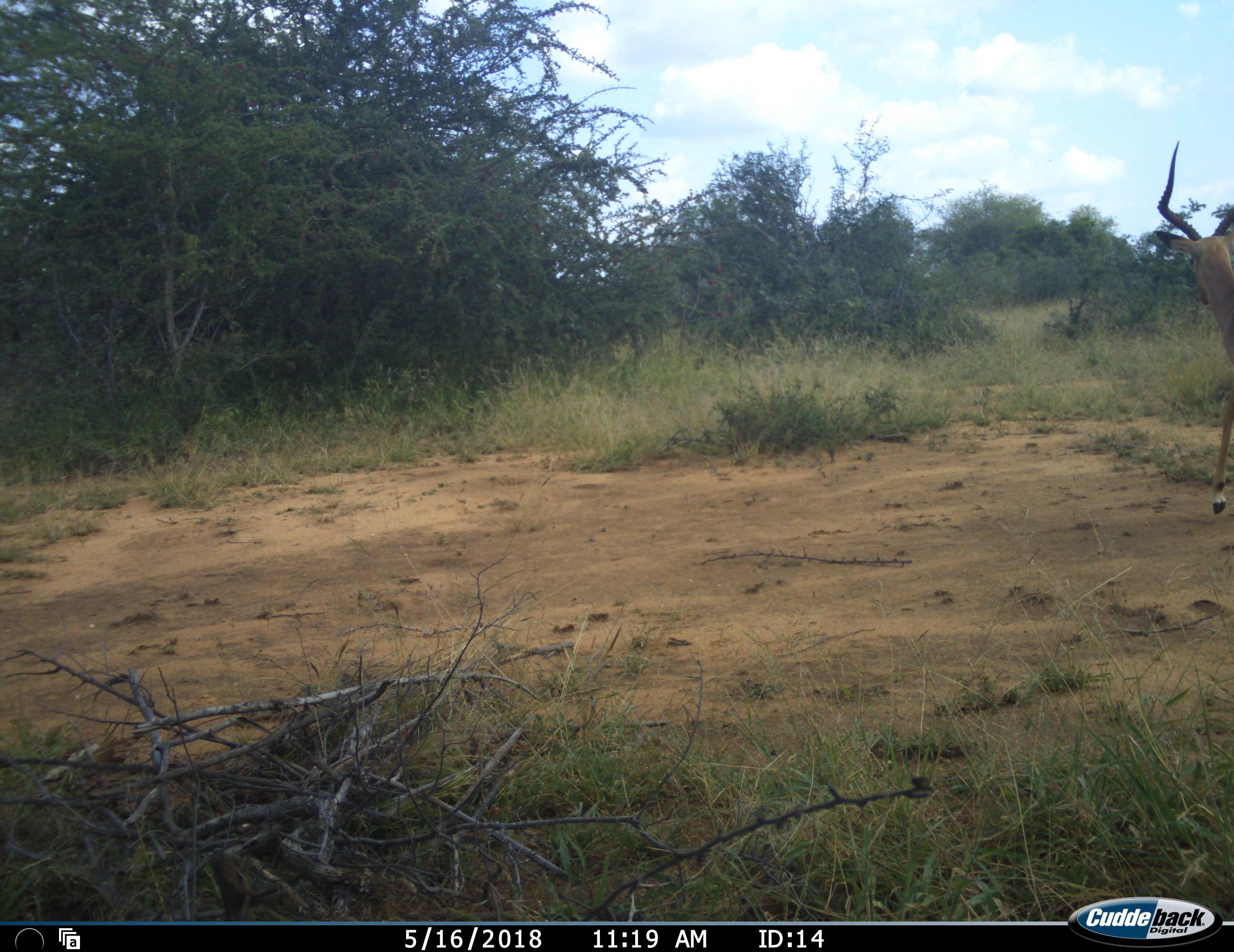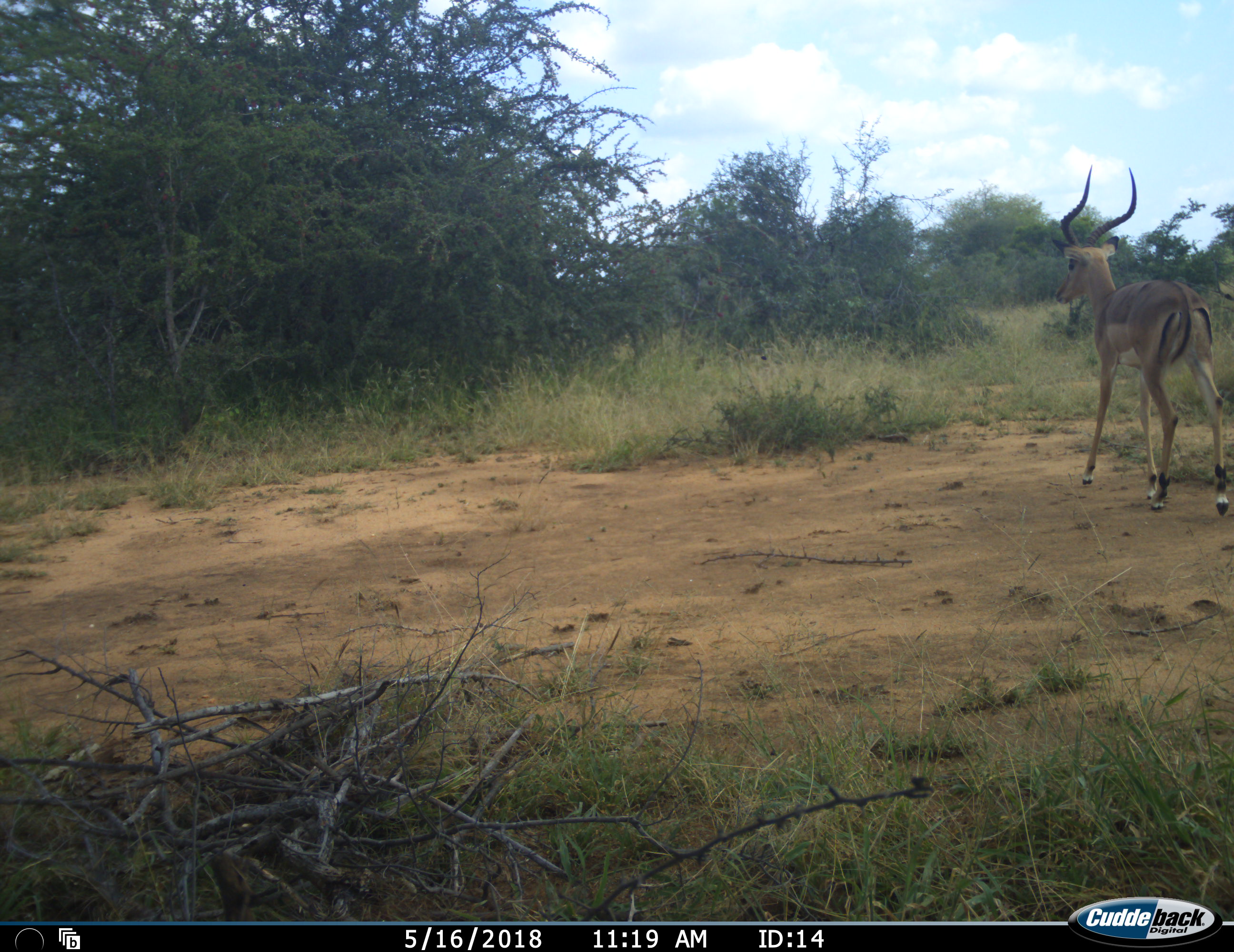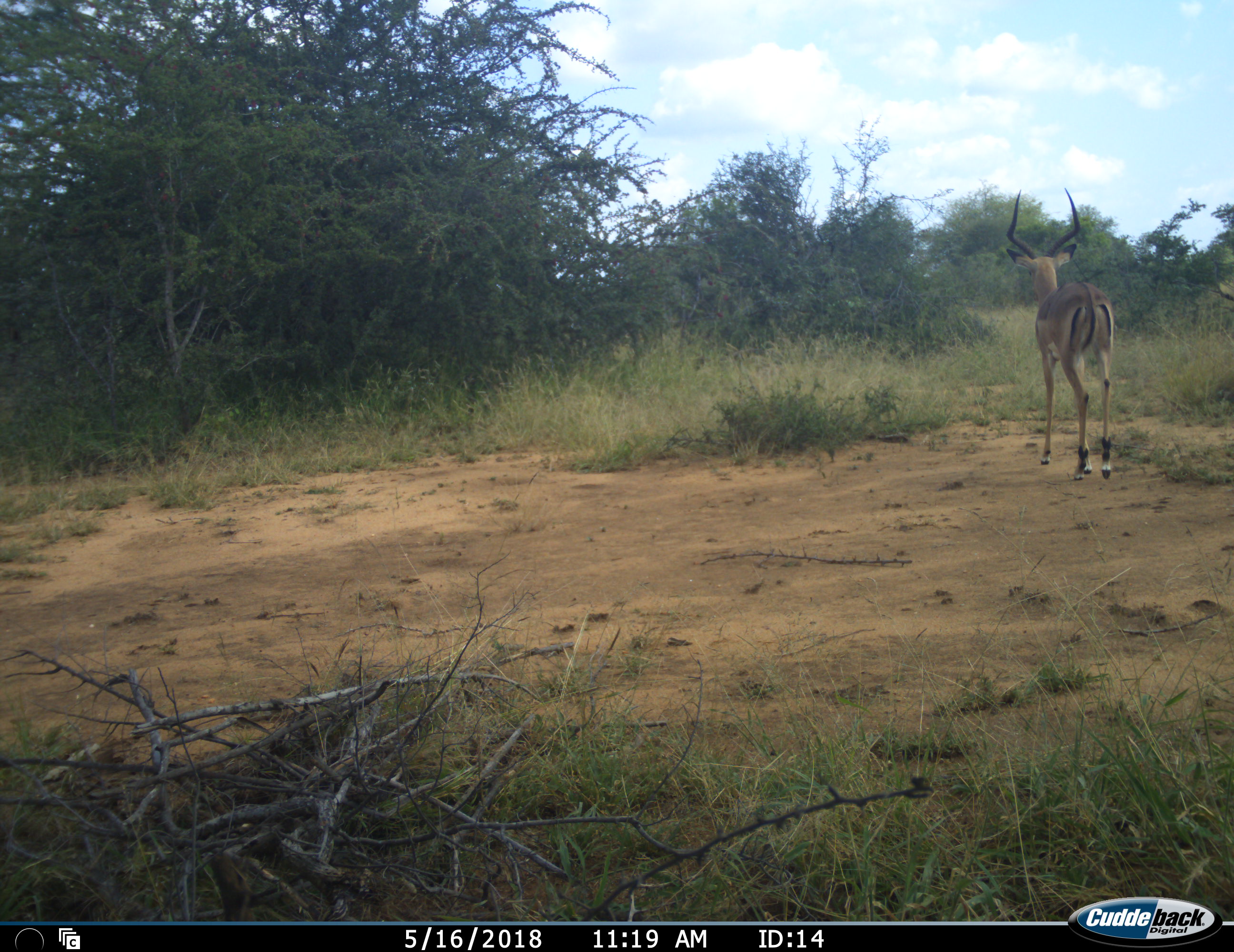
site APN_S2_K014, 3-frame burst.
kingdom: Animalia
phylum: Chordata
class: Mammalia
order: Artiodactyla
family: Bovidae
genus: Aepyceros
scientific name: Aepyceros melampus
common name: impala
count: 1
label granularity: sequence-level